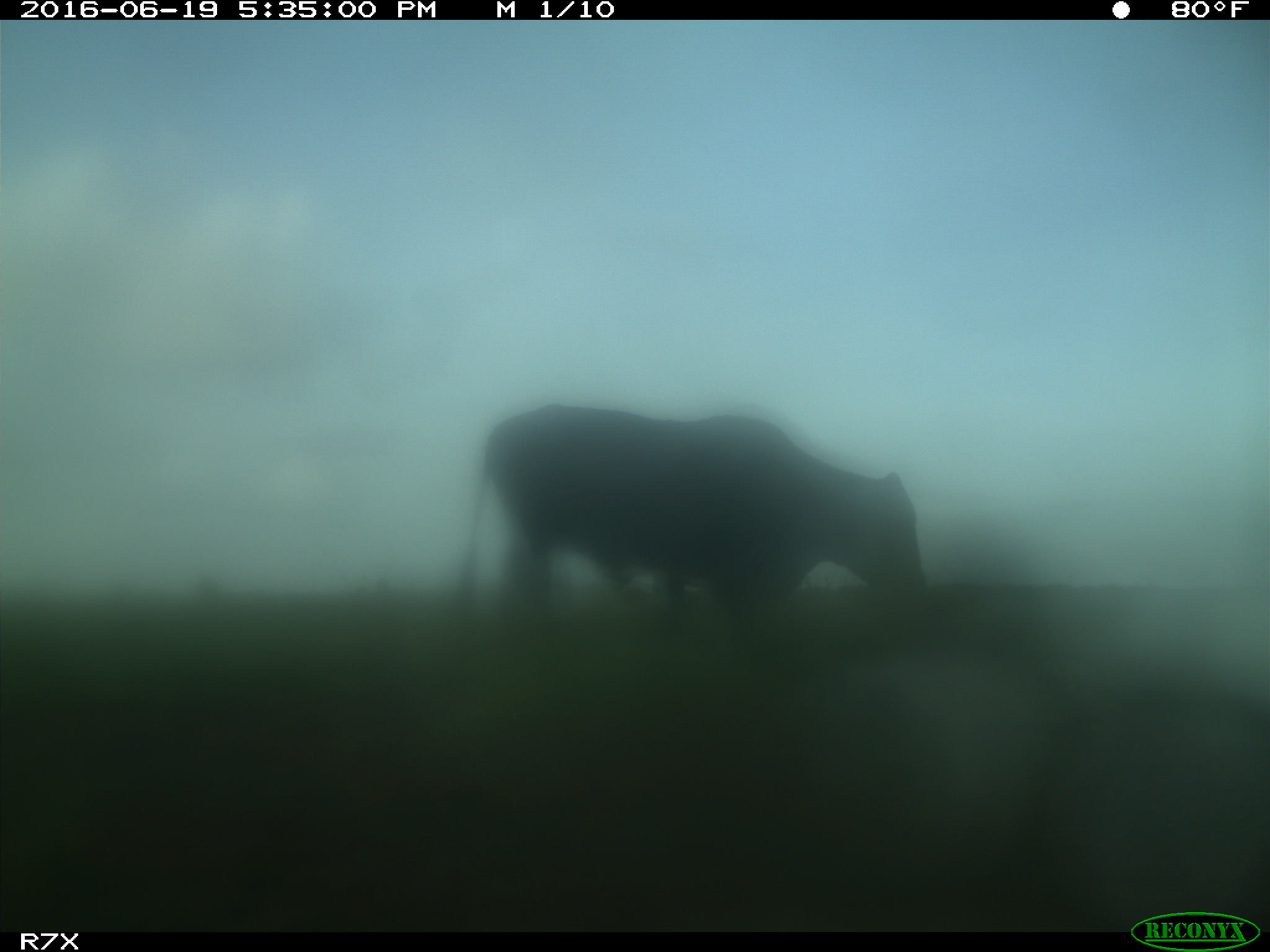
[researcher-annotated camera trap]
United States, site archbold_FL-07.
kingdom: Animalia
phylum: Chordata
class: Mammalia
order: Artiodactyla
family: Bovidae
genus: Bos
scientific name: Bos taurus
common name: domestic cow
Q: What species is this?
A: Bos taurus (domestic cow).